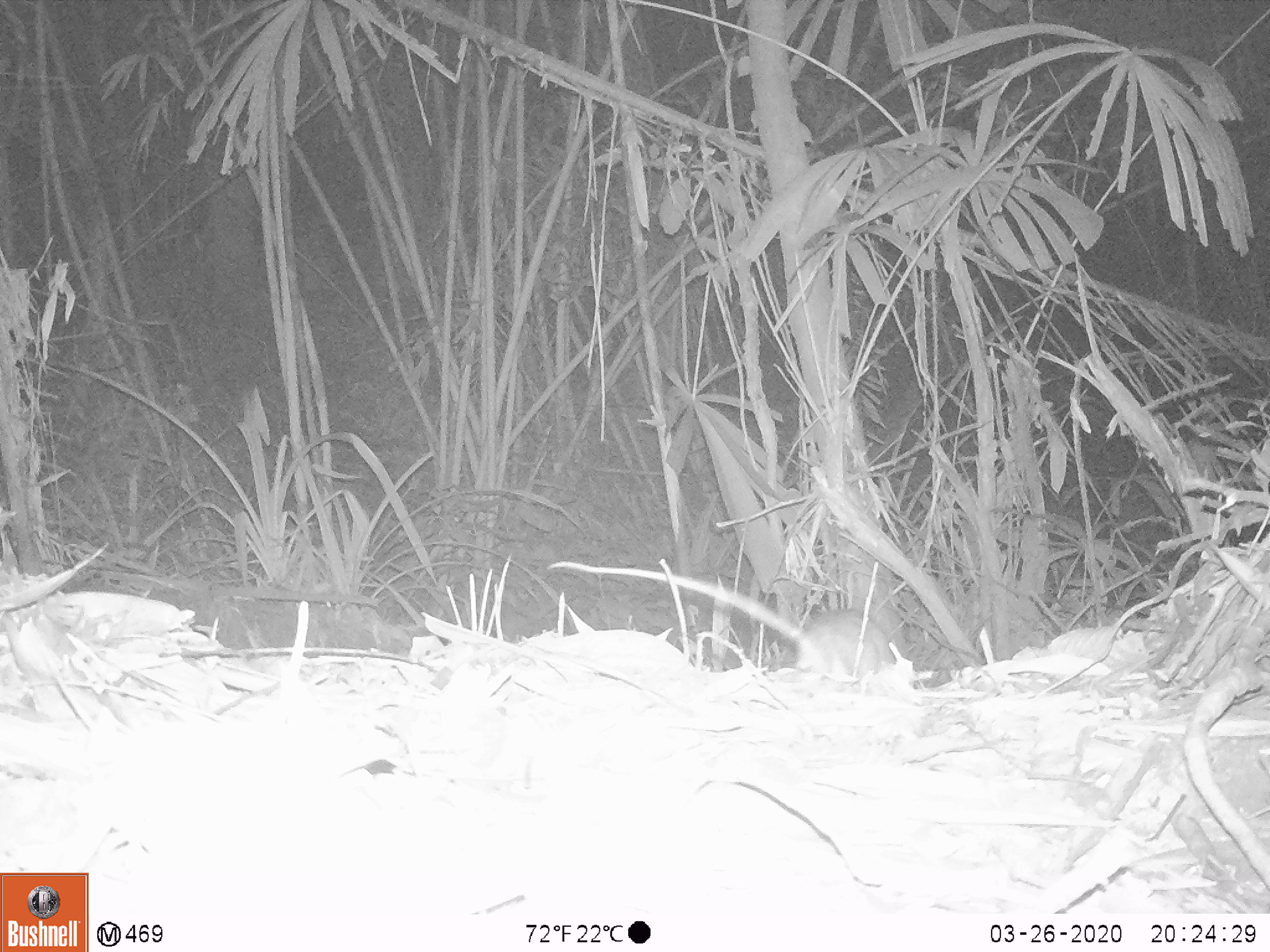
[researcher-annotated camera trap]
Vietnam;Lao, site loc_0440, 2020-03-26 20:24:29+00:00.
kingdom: Animalia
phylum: Chordata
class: Mammalia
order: Rodentia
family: Muridae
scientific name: Muridae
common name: old-world mice and rats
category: unidentified murid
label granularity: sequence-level